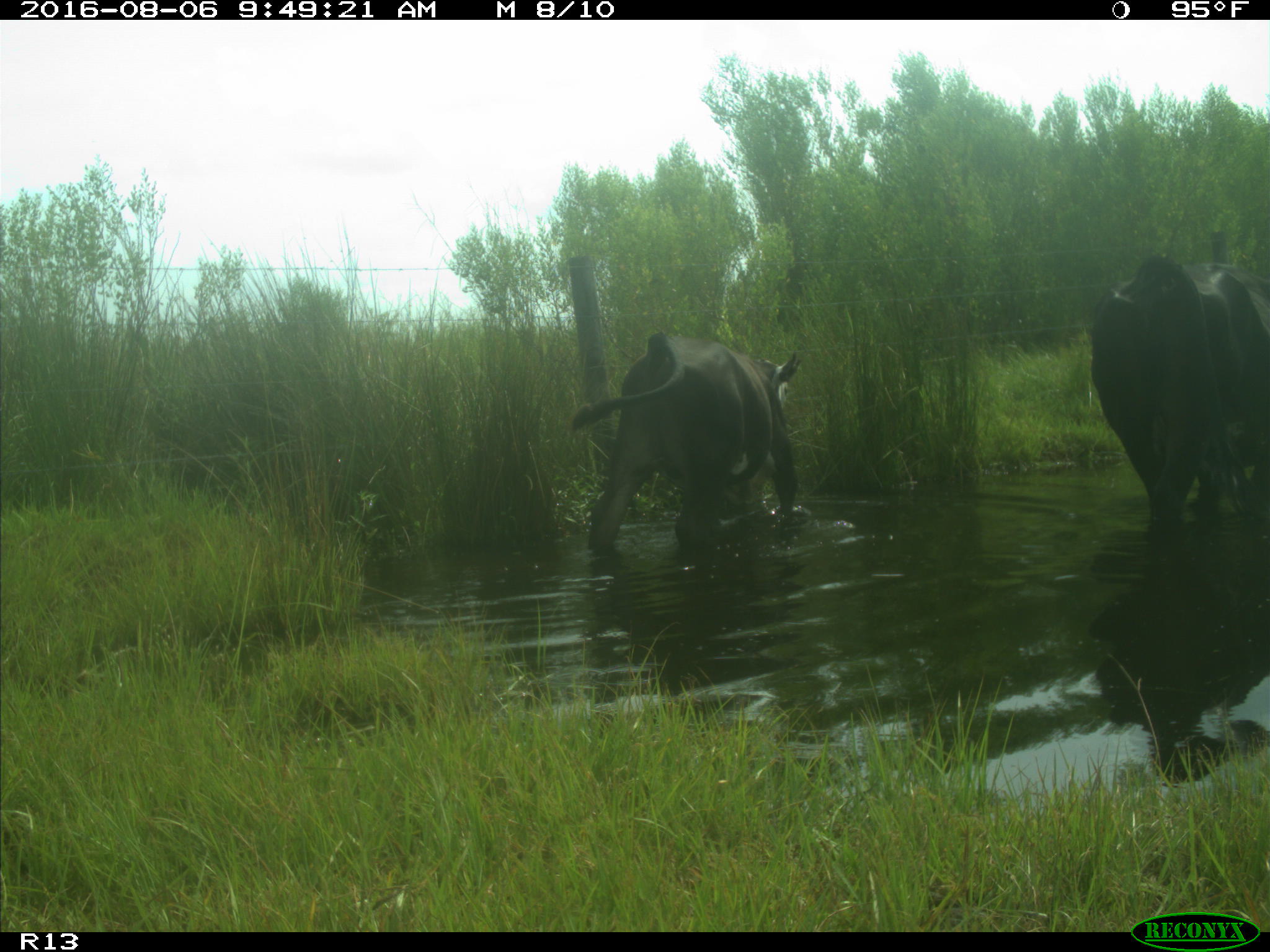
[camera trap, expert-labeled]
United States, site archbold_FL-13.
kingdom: Animalia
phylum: Chordata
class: Mammalia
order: Artiodactyla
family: Bovidae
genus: Bos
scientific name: Bos taurus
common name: domestic cow